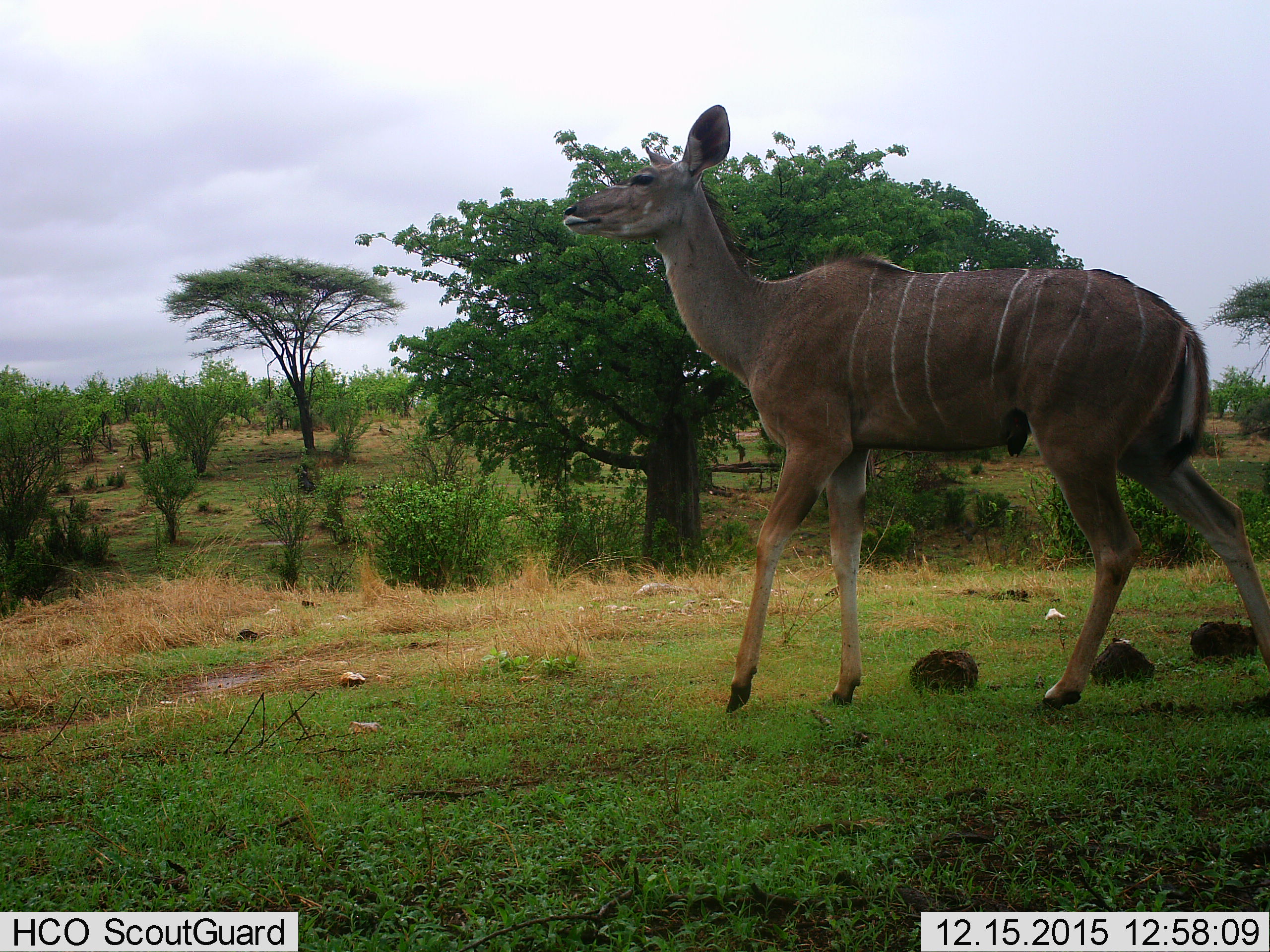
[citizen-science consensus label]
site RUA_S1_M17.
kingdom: Animalia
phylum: Chordata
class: Mammalia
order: Artiodactyla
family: Bovidae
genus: Tragelaphus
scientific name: Tragelaphus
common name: kudu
Kudu (Tragelaphus), count 1. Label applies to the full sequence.